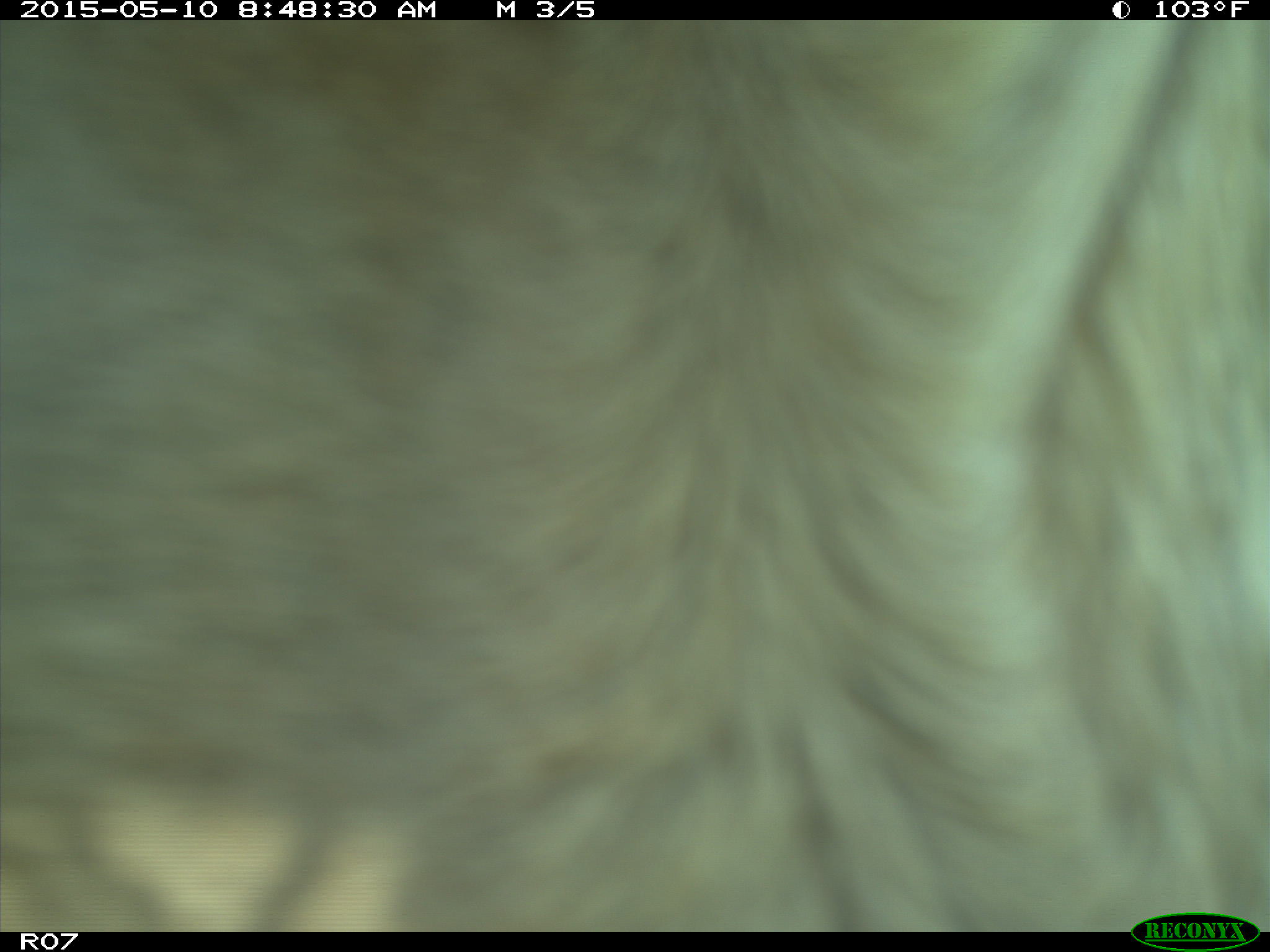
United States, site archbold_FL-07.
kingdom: Animalia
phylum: Chordata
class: Mammalia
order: Artiodactyla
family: Bovidae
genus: Bos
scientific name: Bos taurus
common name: domestic cow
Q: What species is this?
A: Bos taurus (domestic cow).